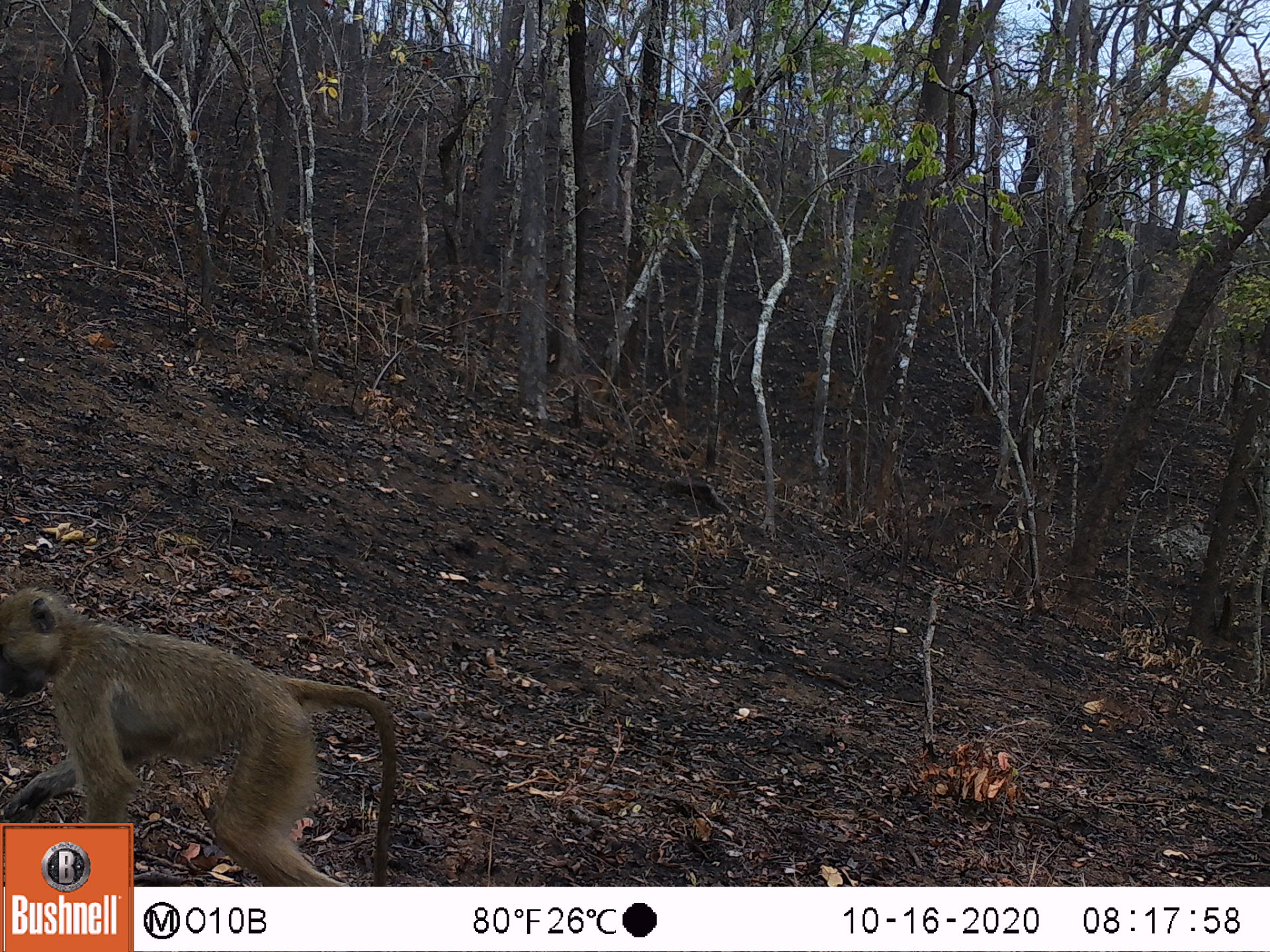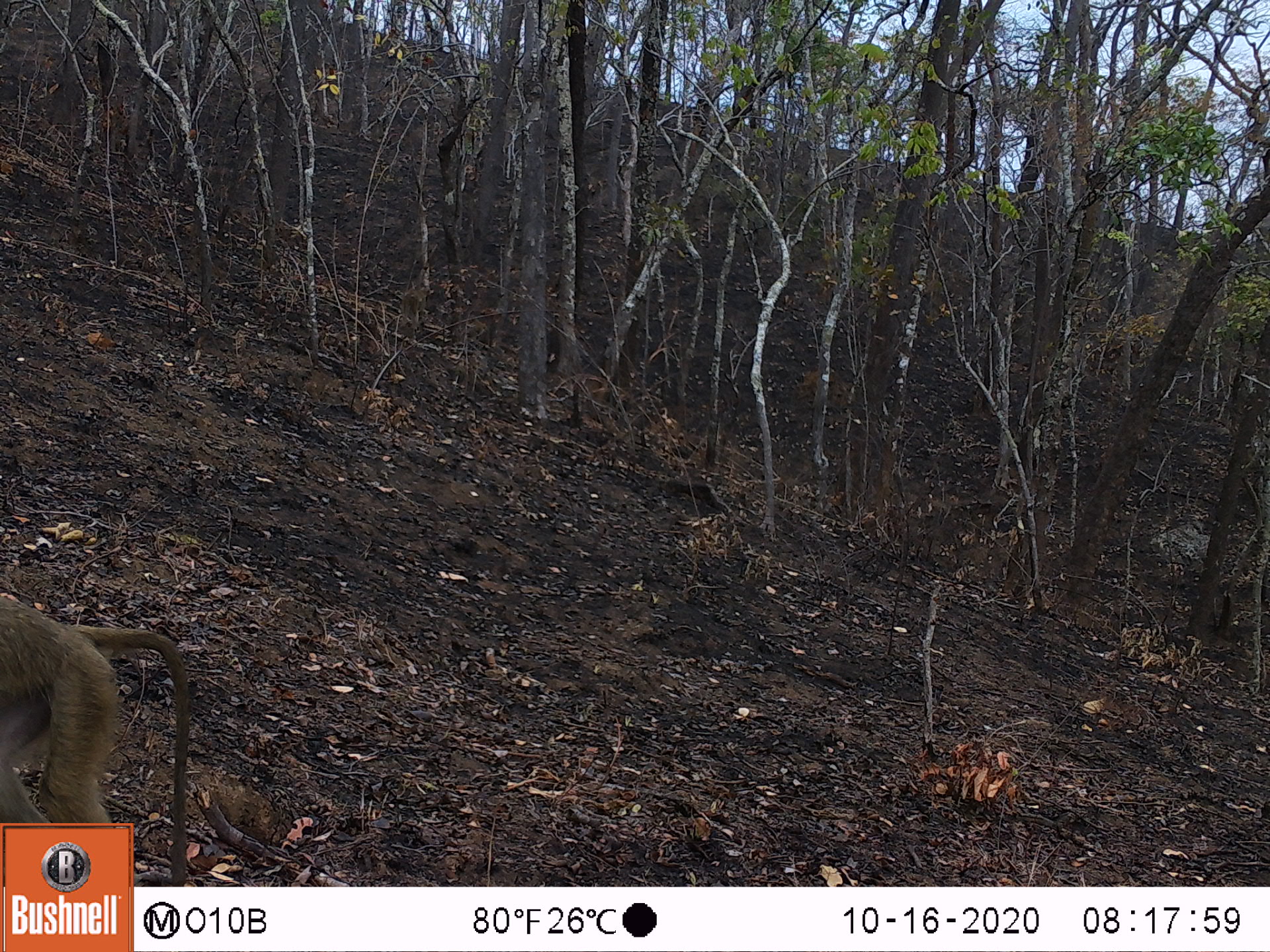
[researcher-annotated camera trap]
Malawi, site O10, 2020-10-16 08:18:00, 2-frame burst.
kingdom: Animalia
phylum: Chordata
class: Mammalia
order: Primates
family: Cercopithecidae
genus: Papio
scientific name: Papio cynocephalus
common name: yellow baboon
Yellow baboon (Papio cynocephalus), count 1.